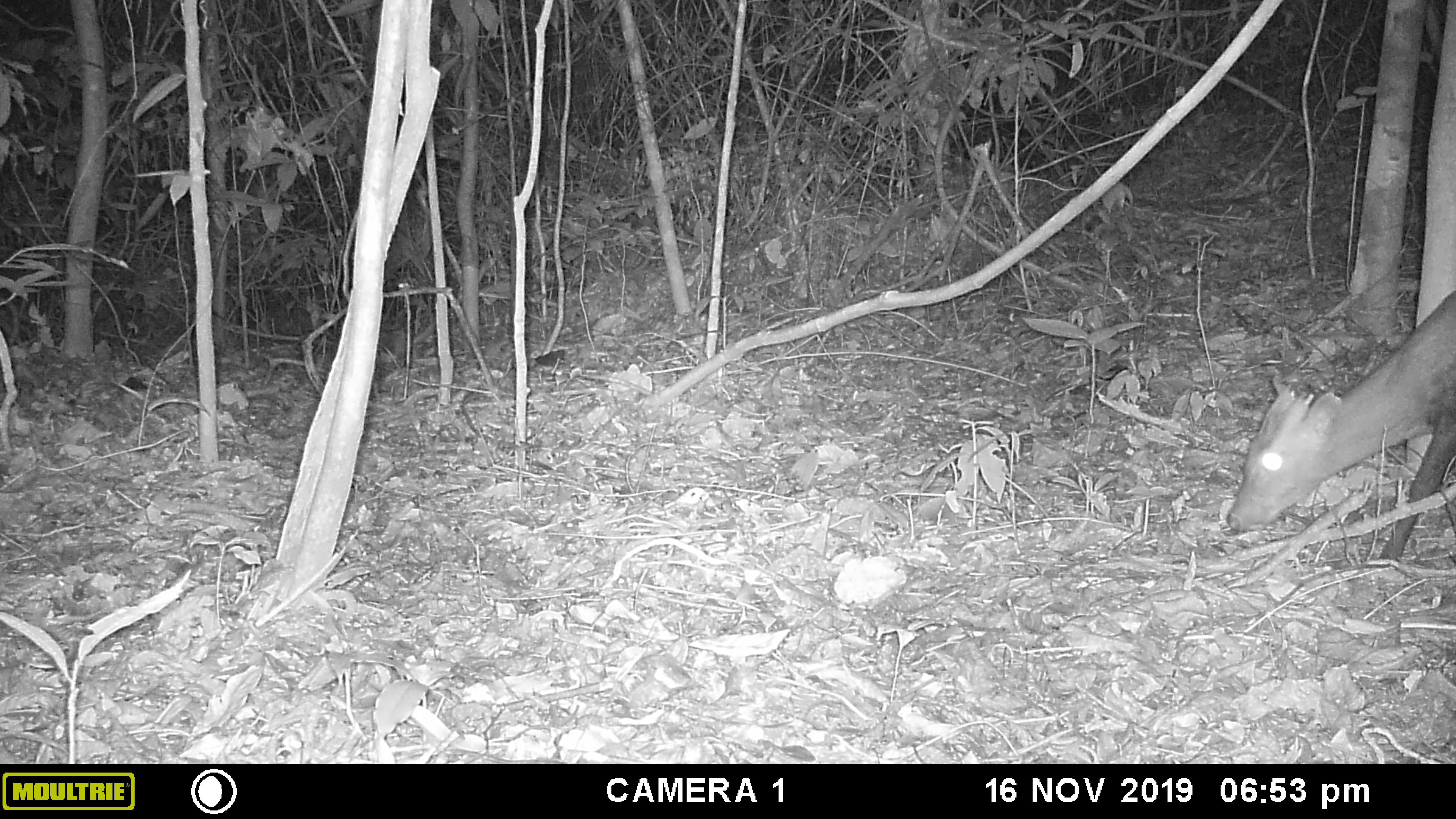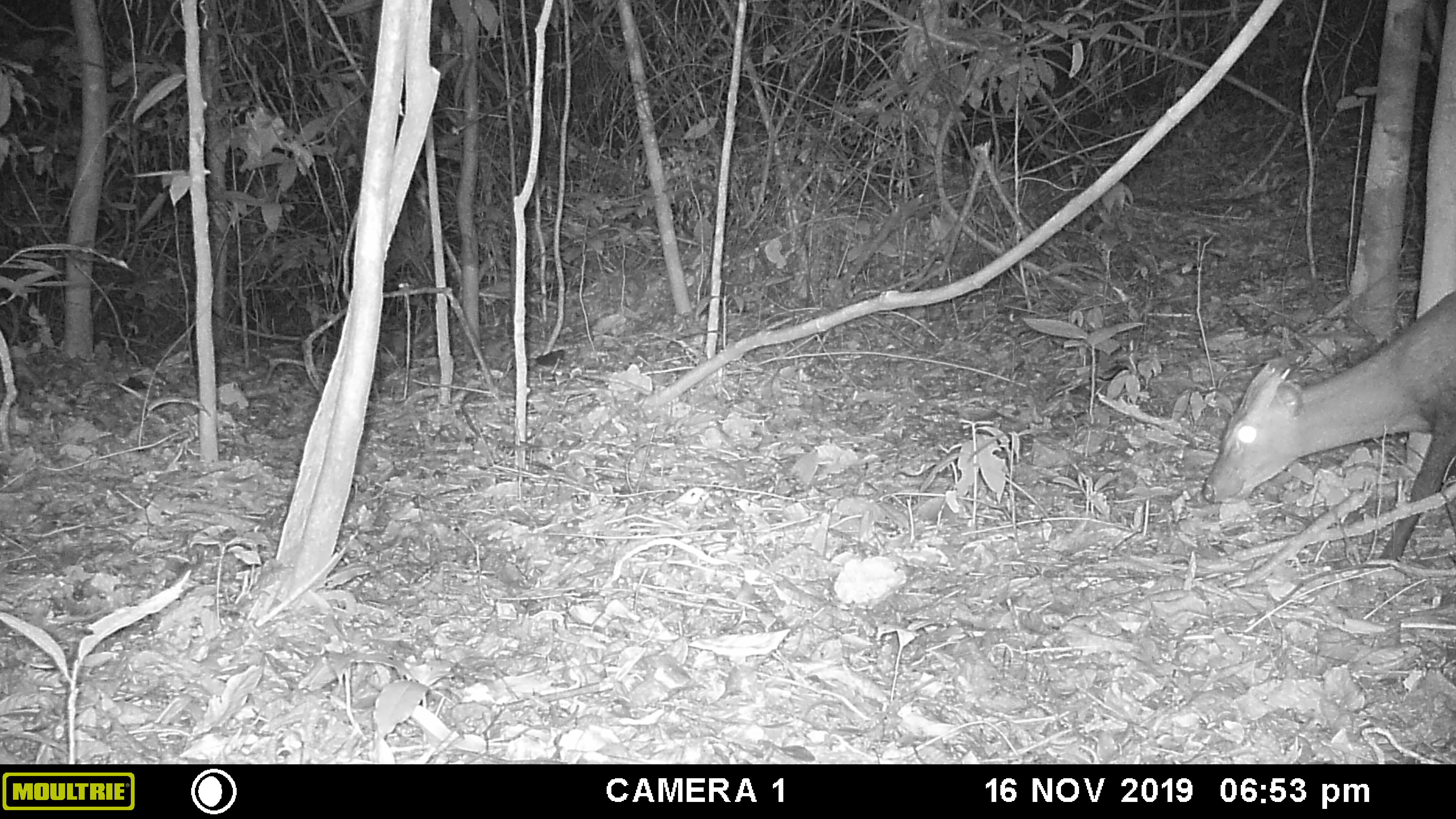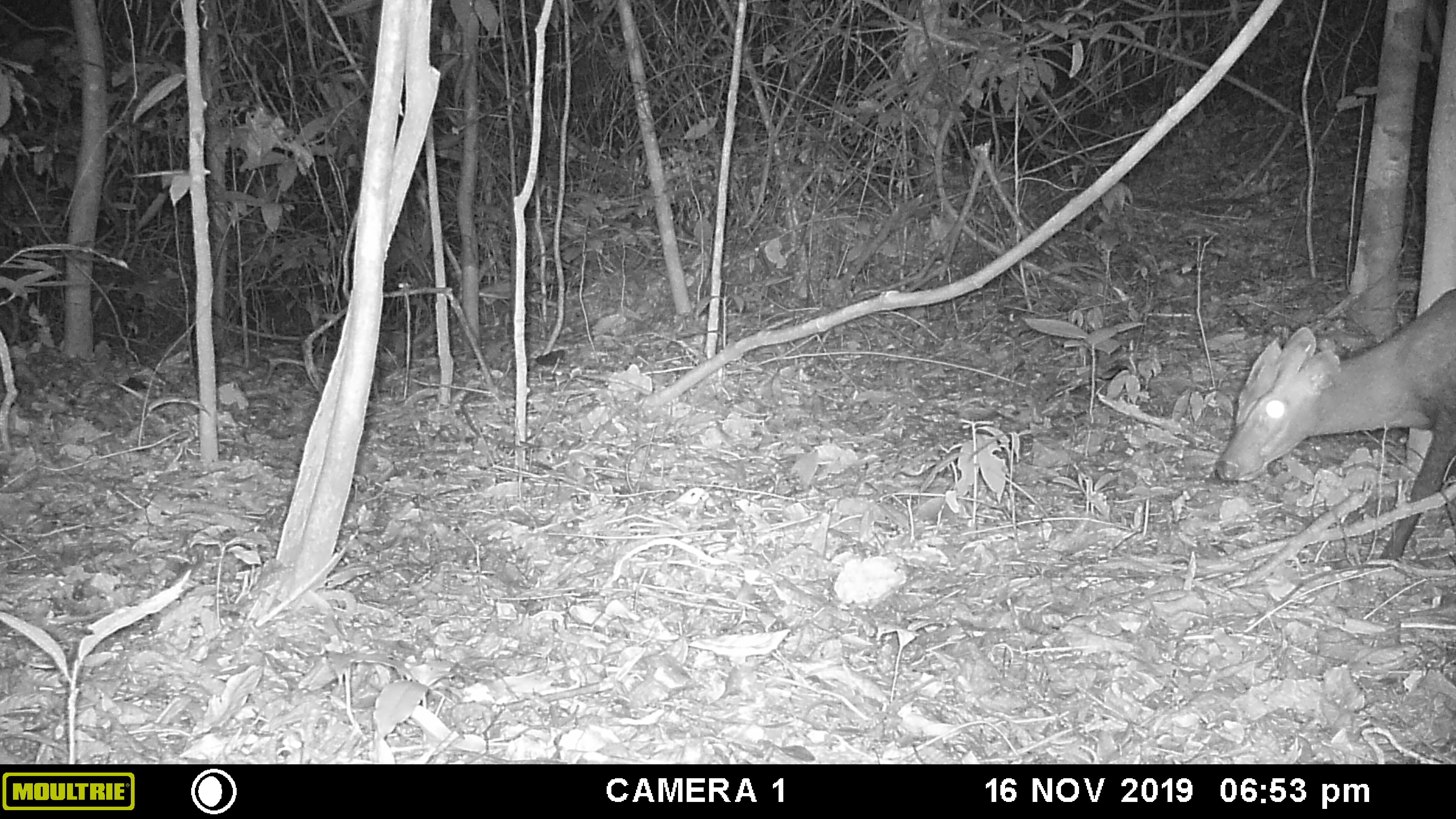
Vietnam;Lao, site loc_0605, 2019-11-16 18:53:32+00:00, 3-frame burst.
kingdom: Animalia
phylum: Chordata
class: Mammalia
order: Artiodactyla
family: Cervidae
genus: Muntiacus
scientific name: Muntiacus rooseveltorum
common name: roosevelt's muntjac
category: roosevelts muntjac group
Roosevelts muntjac group (roosevelt's muntjac) (Muntiacus rooseveltorum). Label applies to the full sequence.